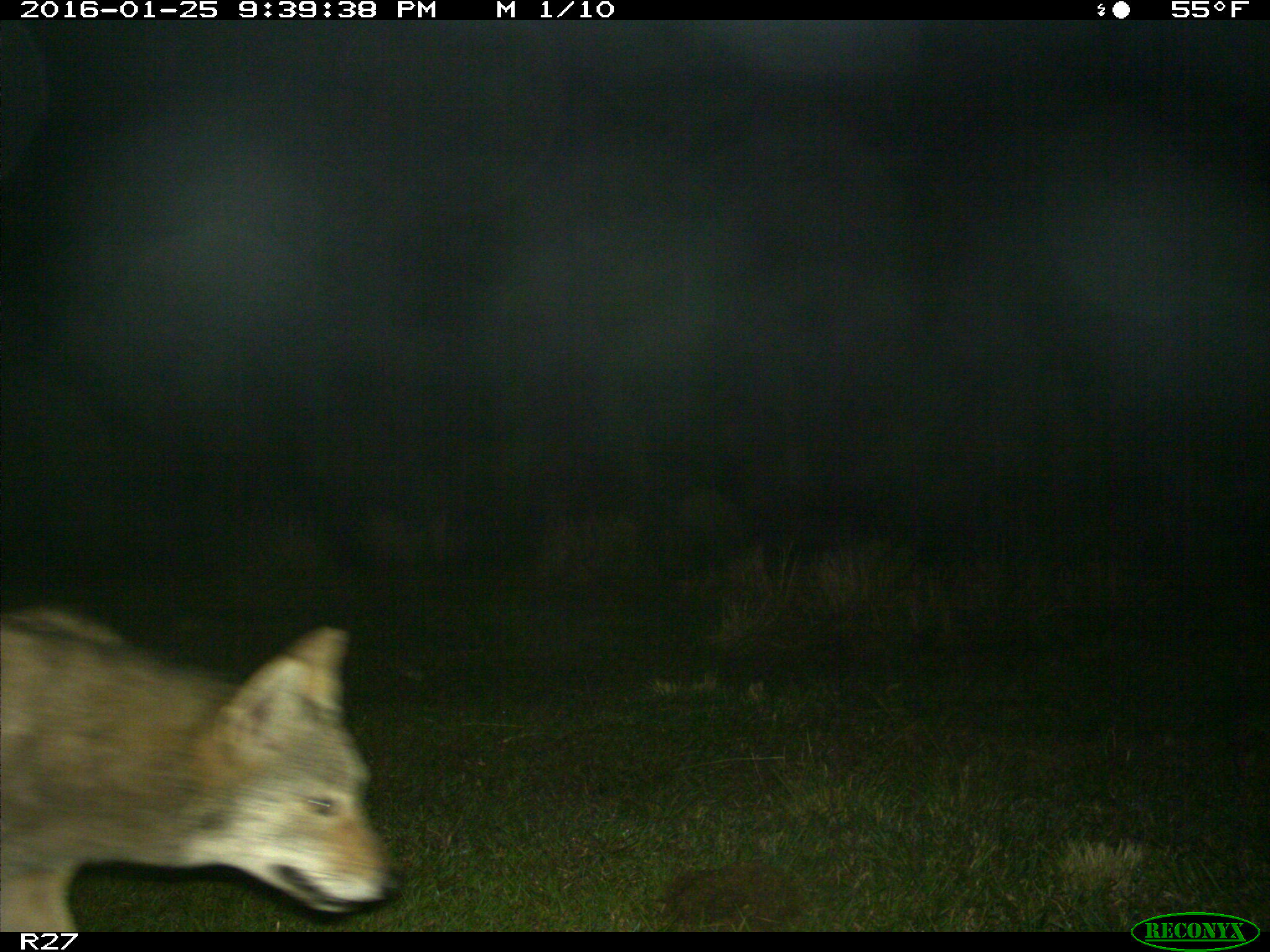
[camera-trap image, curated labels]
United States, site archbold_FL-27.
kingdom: Animalia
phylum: Chordata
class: Mammalia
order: Carnivora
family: Canidae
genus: Canis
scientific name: Canis latrans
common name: coyote